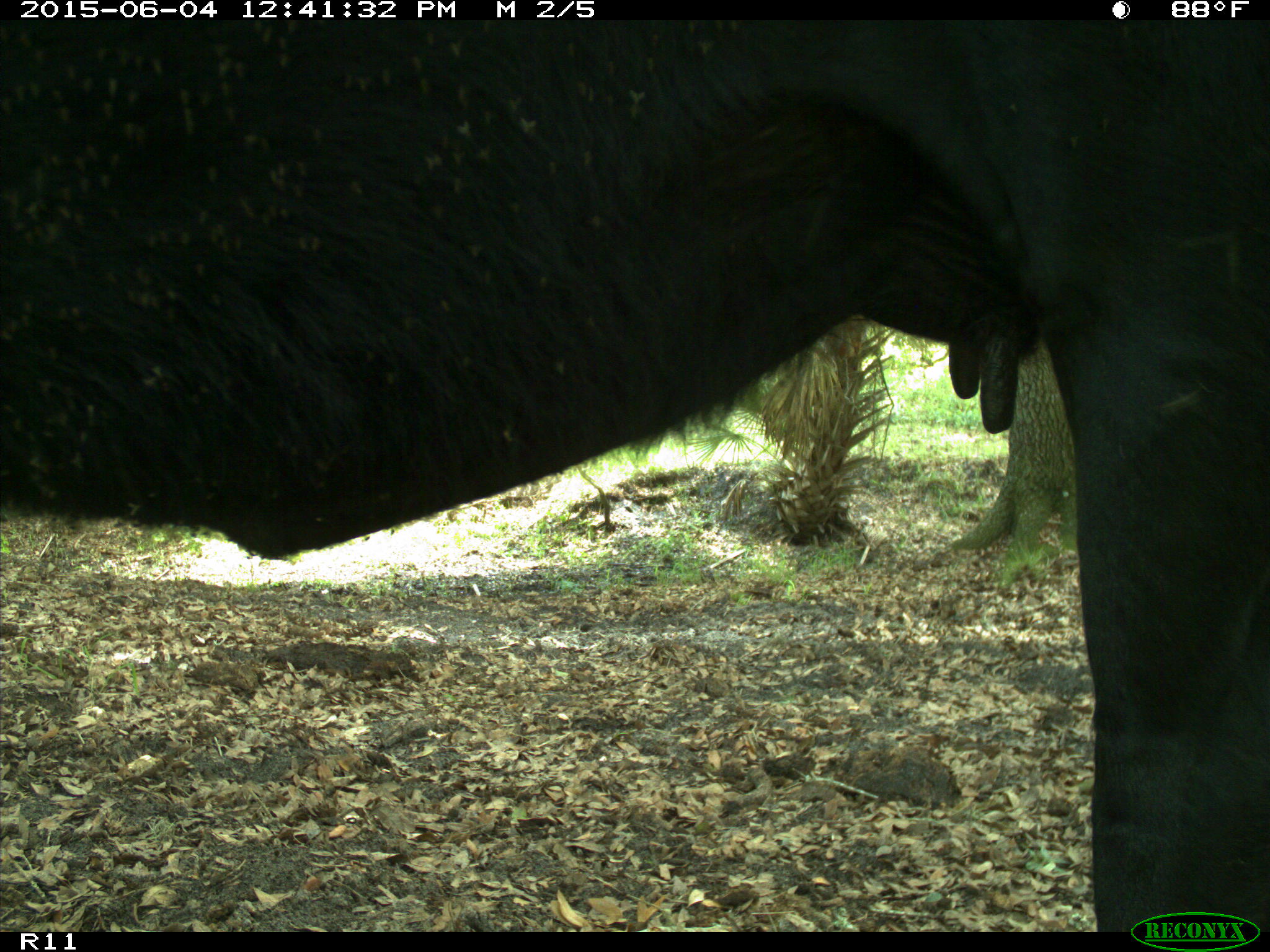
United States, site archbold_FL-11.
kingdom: Animalia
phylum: Chordata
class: Mammalia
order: Artiodactyla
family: Bovidae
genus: Bos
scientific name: Bos taurus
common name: domestic cow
Bos taurus (domestic cow).